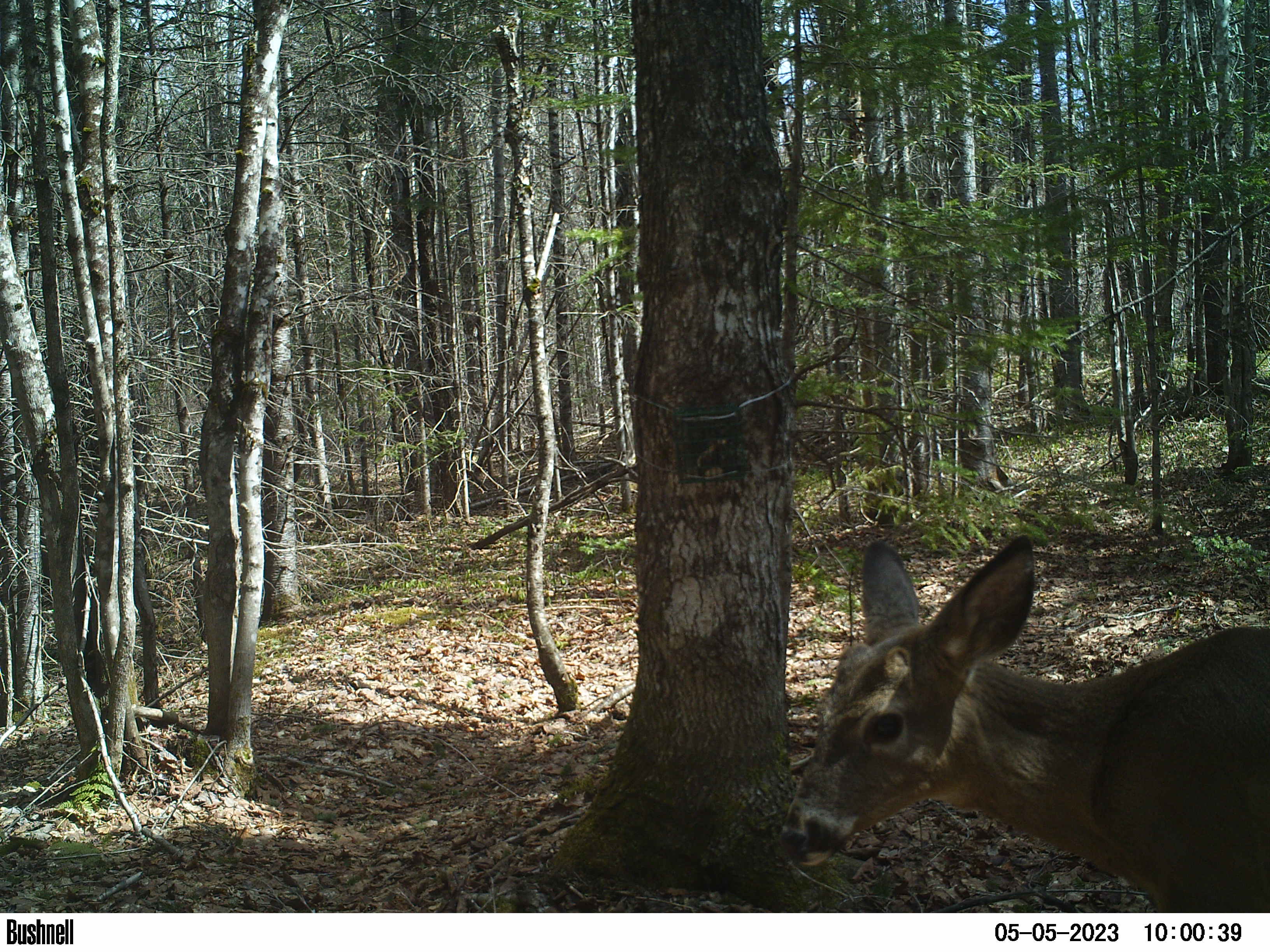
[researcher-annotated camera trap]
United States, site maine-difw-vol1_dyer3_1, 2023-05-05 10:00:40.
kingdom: Animalia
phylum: Chordata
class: Mammalia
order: Artiodactyla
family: Cervidae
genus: Odocoileus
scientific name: Odocoileus virginianus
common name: white-tailed deer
White-tailed deer (Odocoileus virginianus).